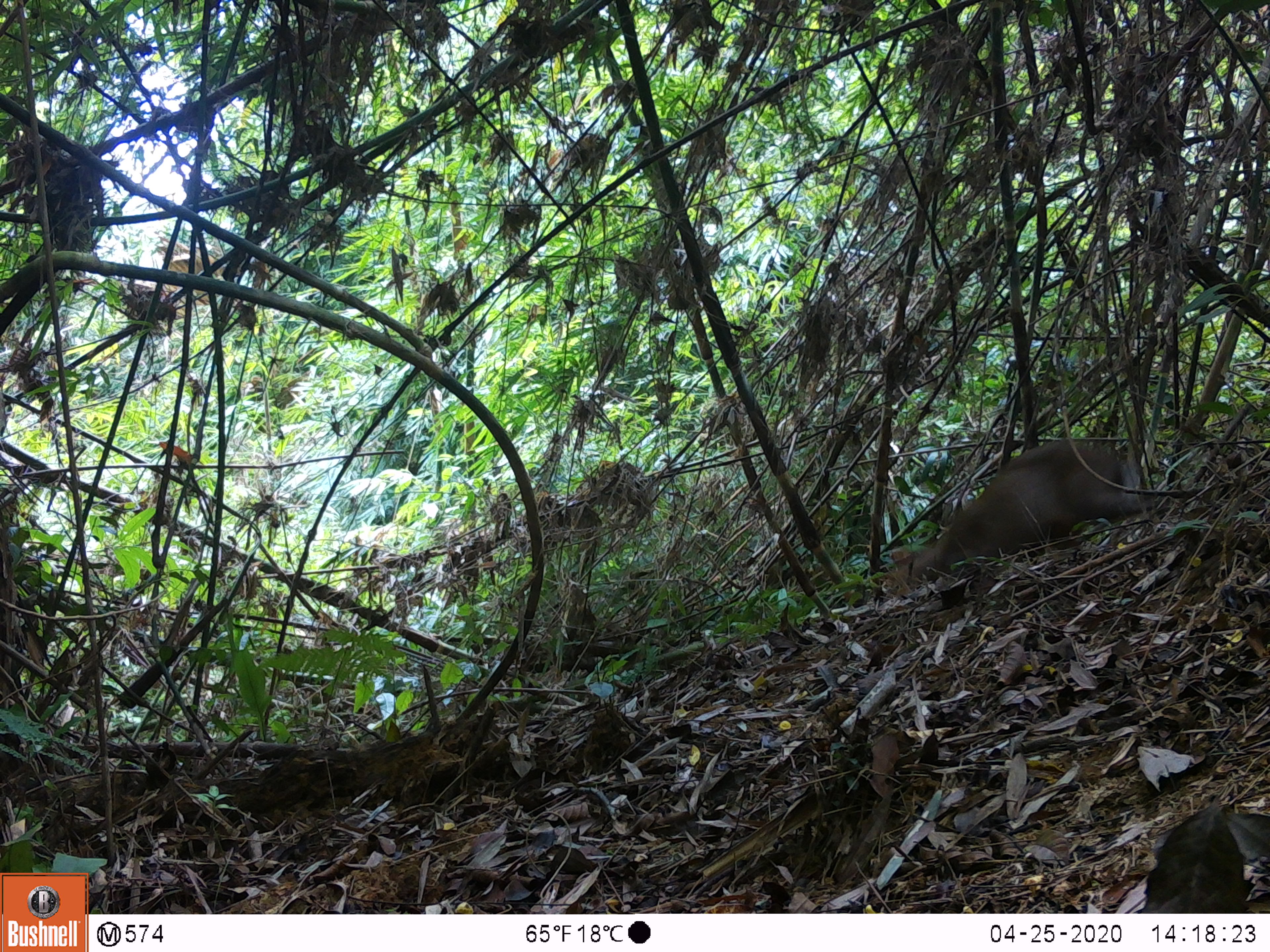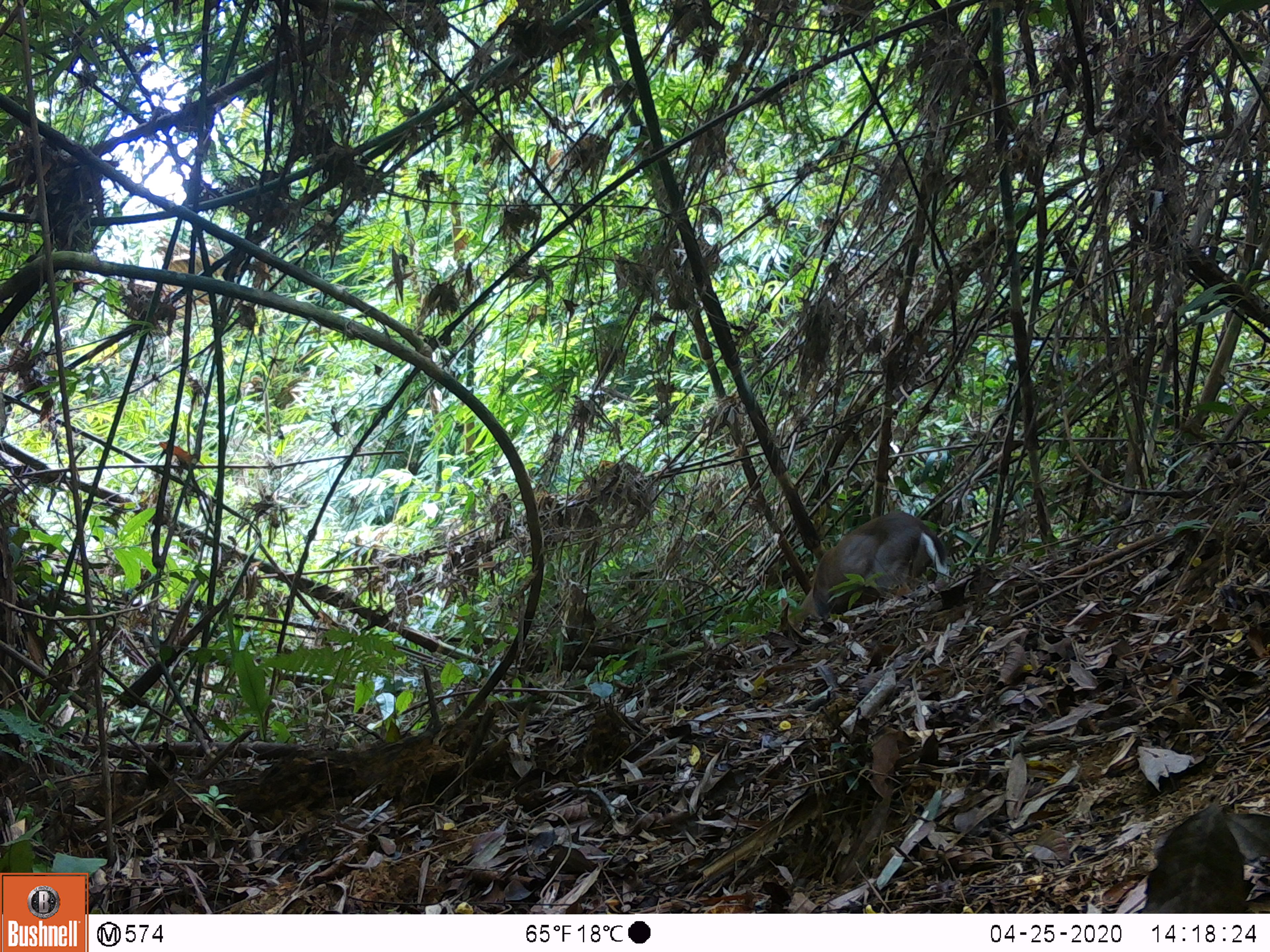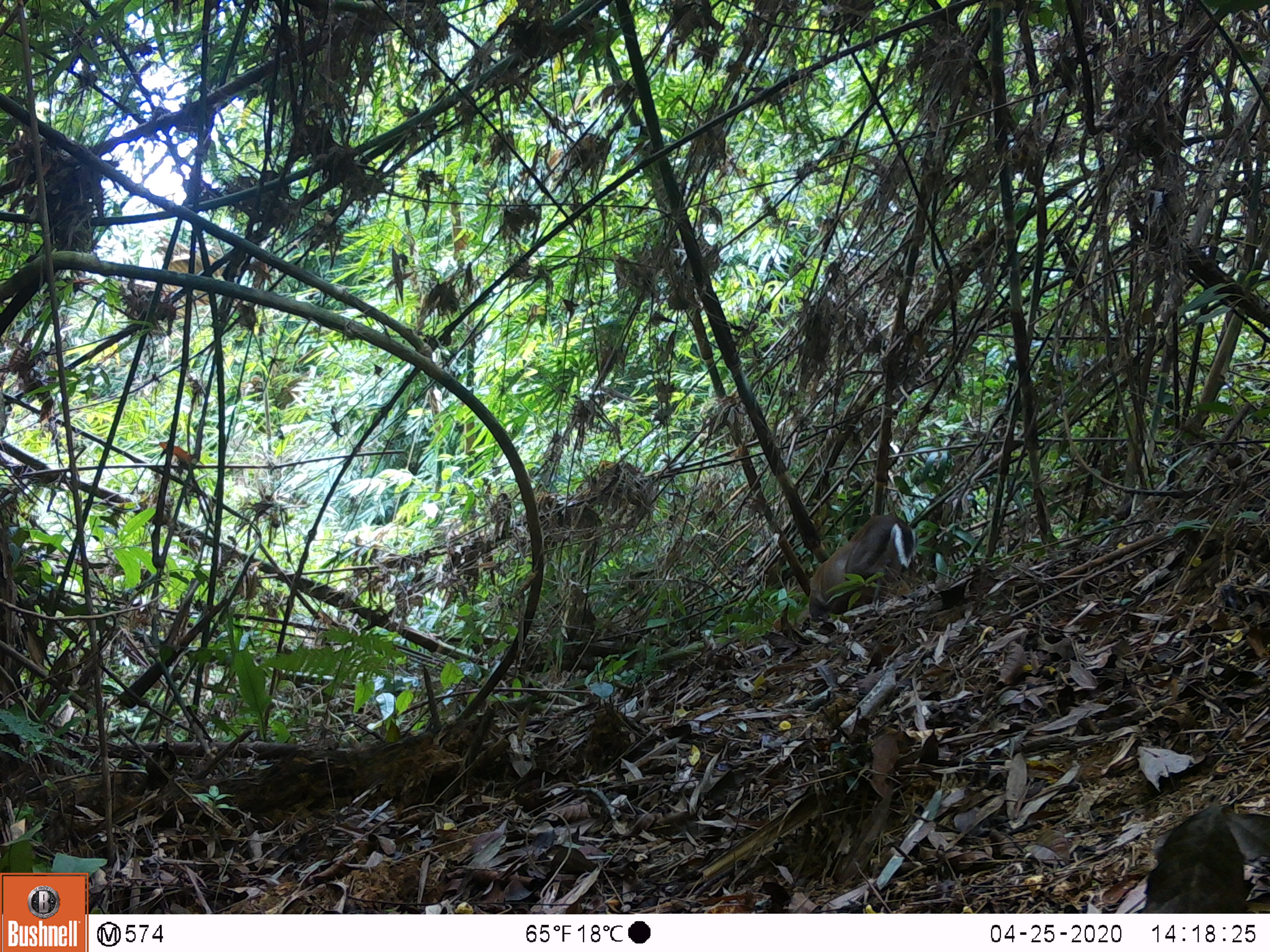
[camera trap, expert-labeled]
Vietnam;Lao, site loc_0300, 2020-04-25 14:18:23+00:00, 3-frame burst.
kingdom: Animalia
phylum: Chordata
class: Mammalia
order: Artiodactyla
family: Cervidae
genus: Muntiacus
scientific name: Muntiacus rooseveltorum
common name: roosevelt's muntjac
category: roosevelts muntjac group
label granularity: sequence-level